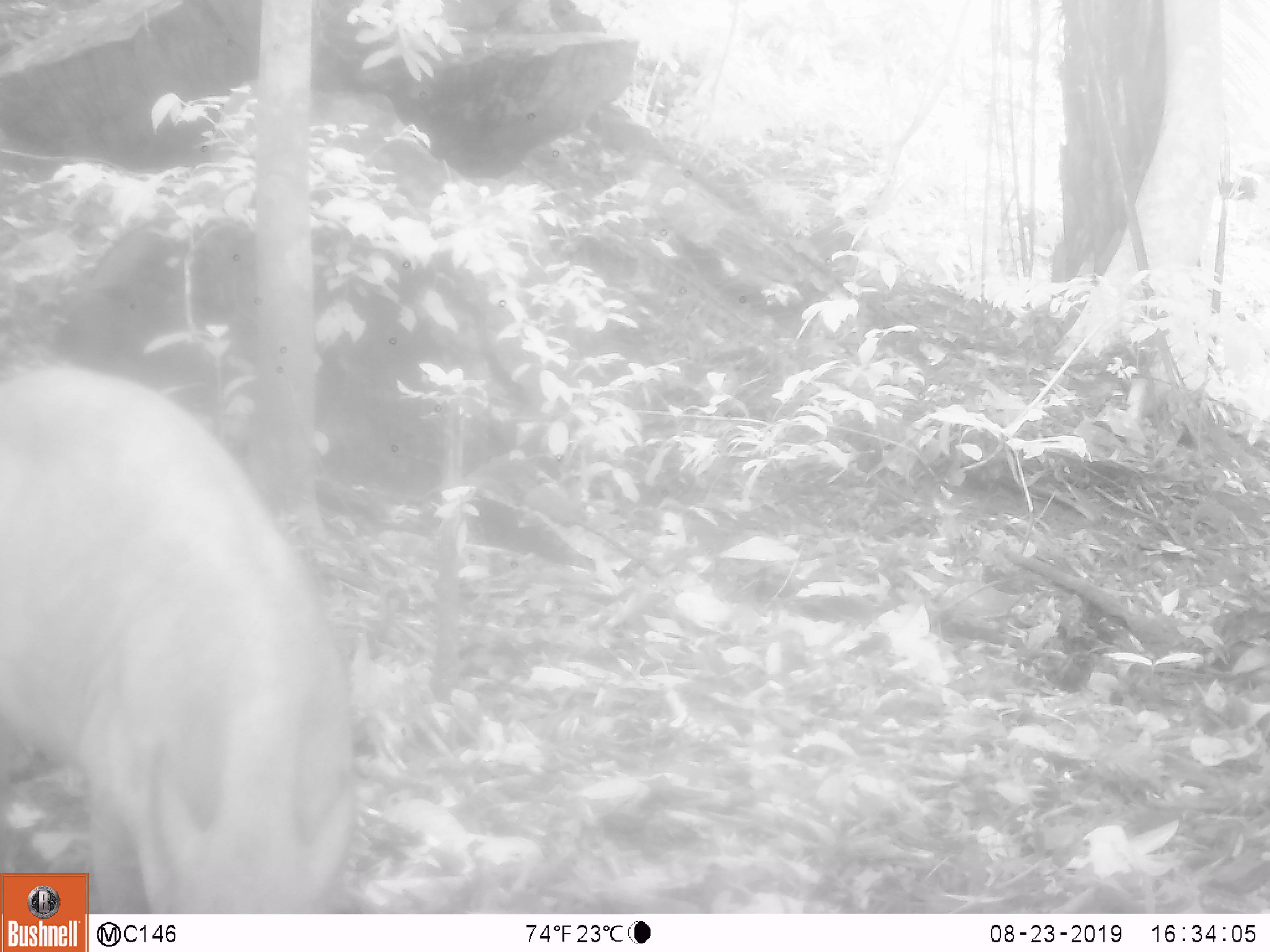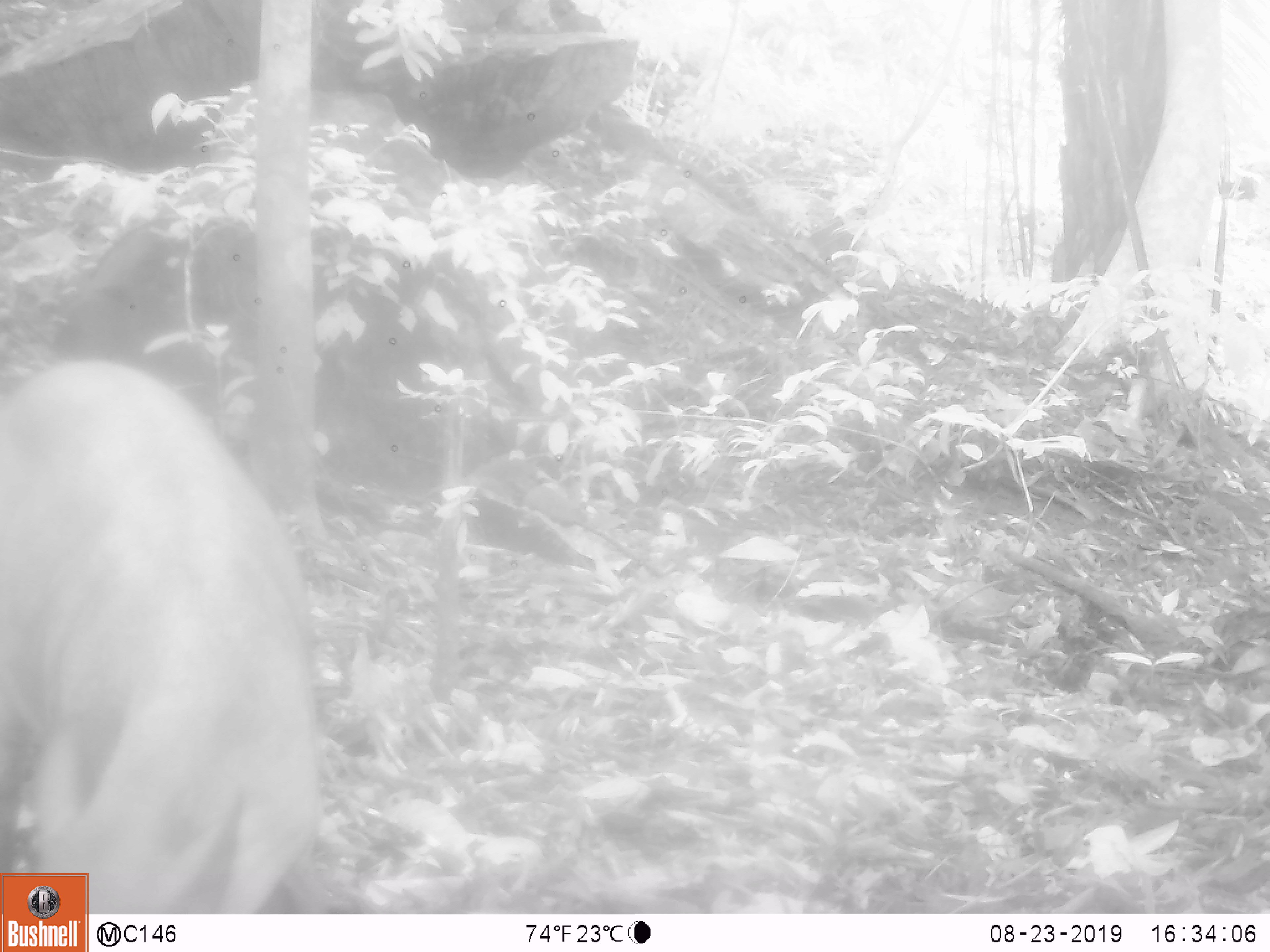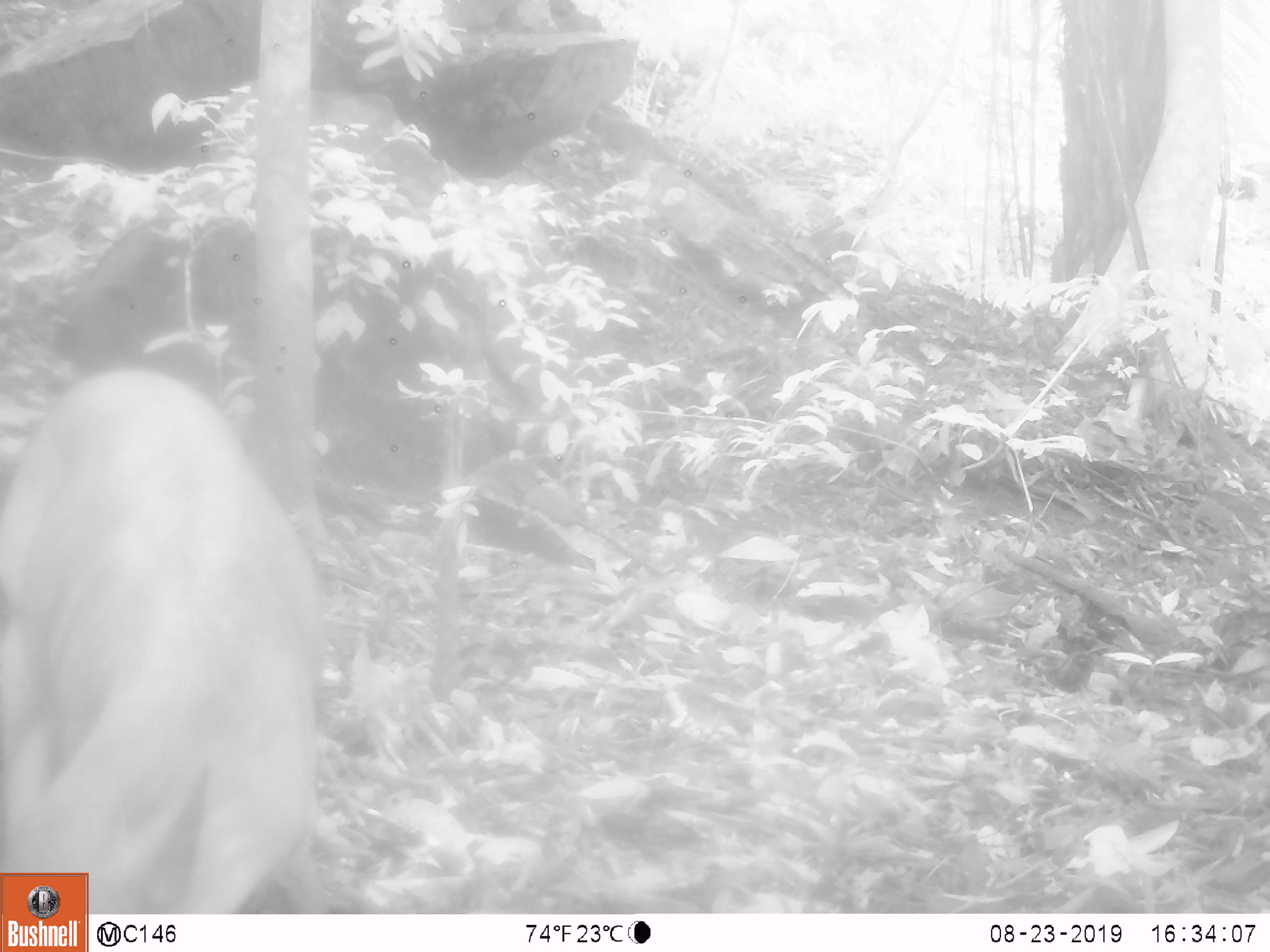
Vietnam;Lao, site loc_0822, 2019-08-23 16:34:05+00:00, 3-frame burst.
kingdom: Animalia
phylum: Chordata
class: Mammalia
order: Artiodactyla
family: Suidae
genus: Sus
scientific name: Sus scrofa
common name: eurasian wild pig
Eurasian wild pig (Sus scrofa). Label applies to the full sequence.